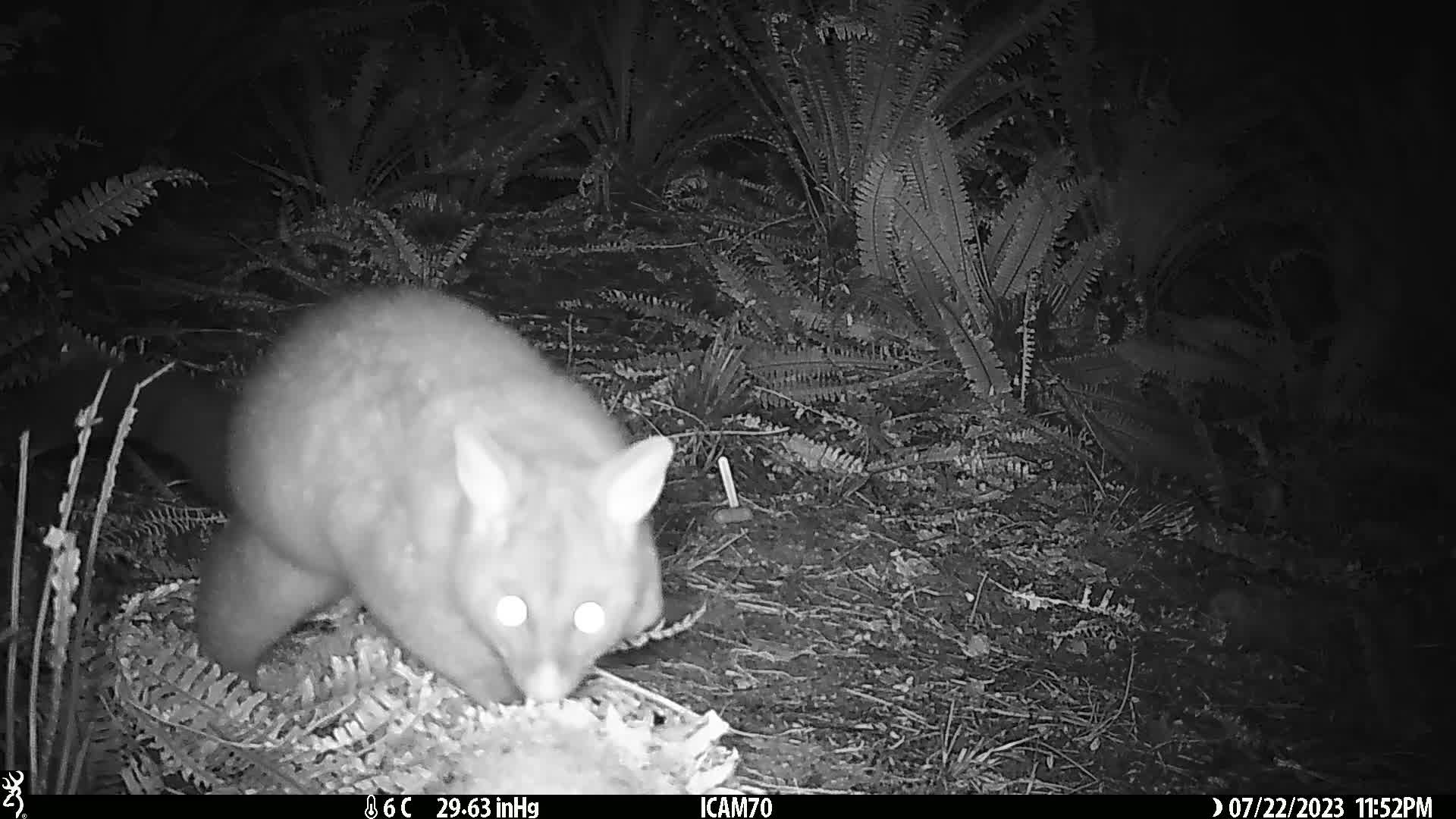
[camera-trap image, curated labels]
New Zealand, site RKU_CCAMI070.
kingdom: Animalia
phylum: Chordata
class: Mammalia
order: Diprotodontia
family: Phalangeridae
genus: Trichosurus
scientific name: Trichosurus vulpecula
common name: common brushtail possum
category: possum